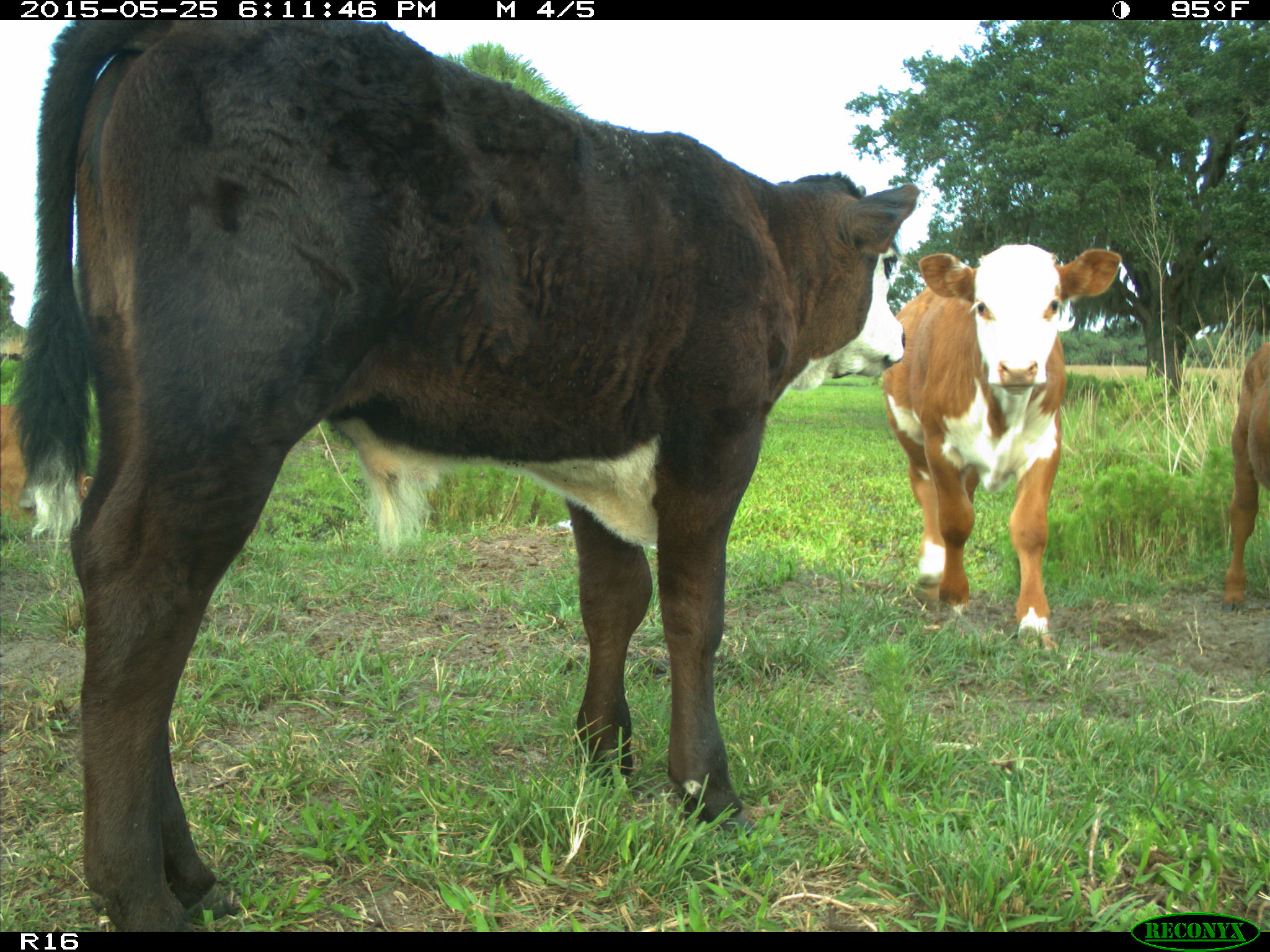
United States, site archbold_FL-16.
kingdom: Animalia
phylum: Chordata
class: Mammalia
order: Artiodactyla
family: Bovidae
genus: Bos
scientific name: Bos taurus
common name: domestic cow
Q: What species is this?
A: Bos taurus (domestic cow).